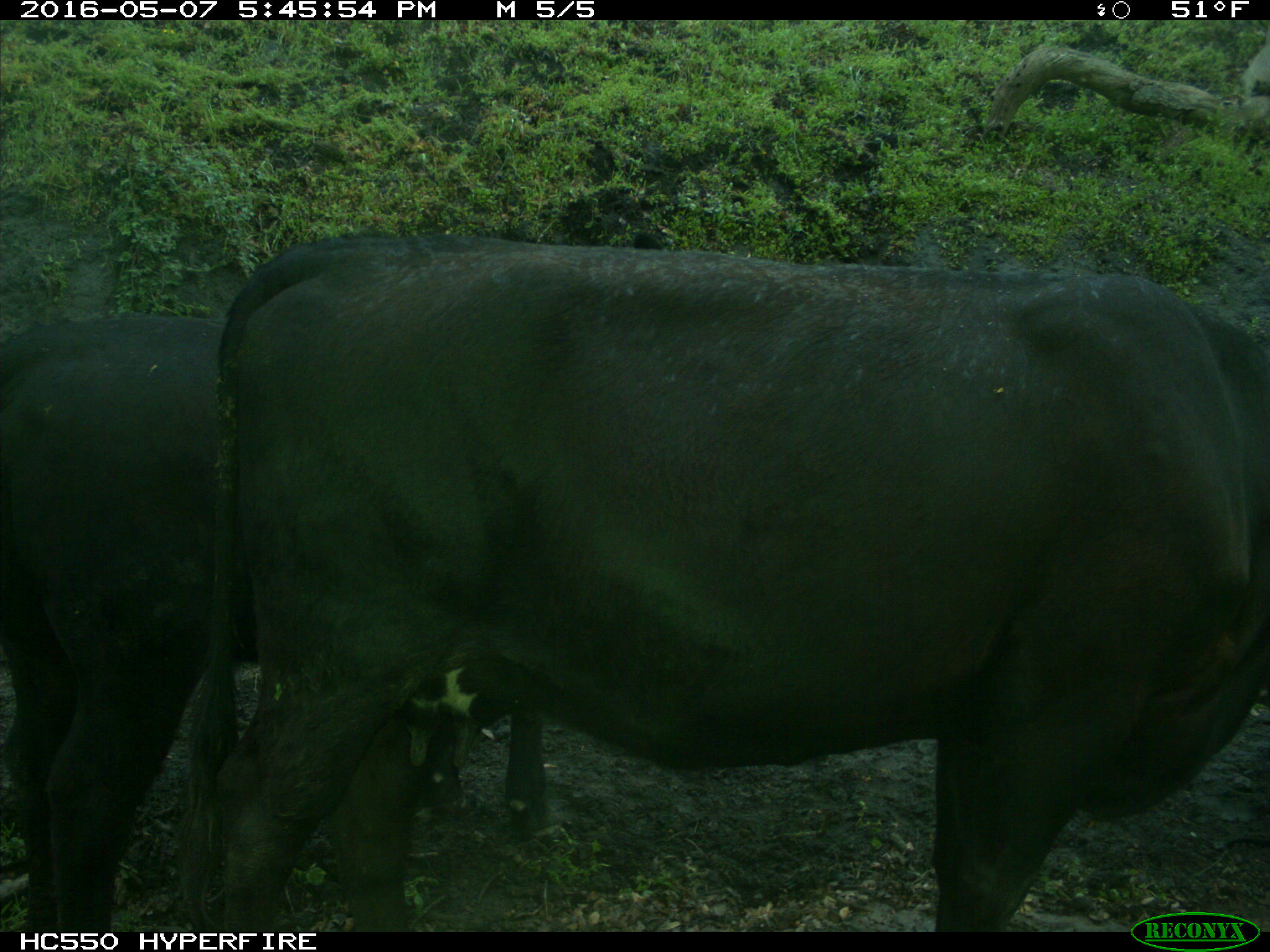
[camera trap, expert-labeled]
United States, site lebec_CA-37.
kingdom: Animalia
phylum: Chordata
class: Mammalia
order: Artiodactyla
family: Bovidae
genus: Bos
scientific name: Bos taurus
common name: domestic cow